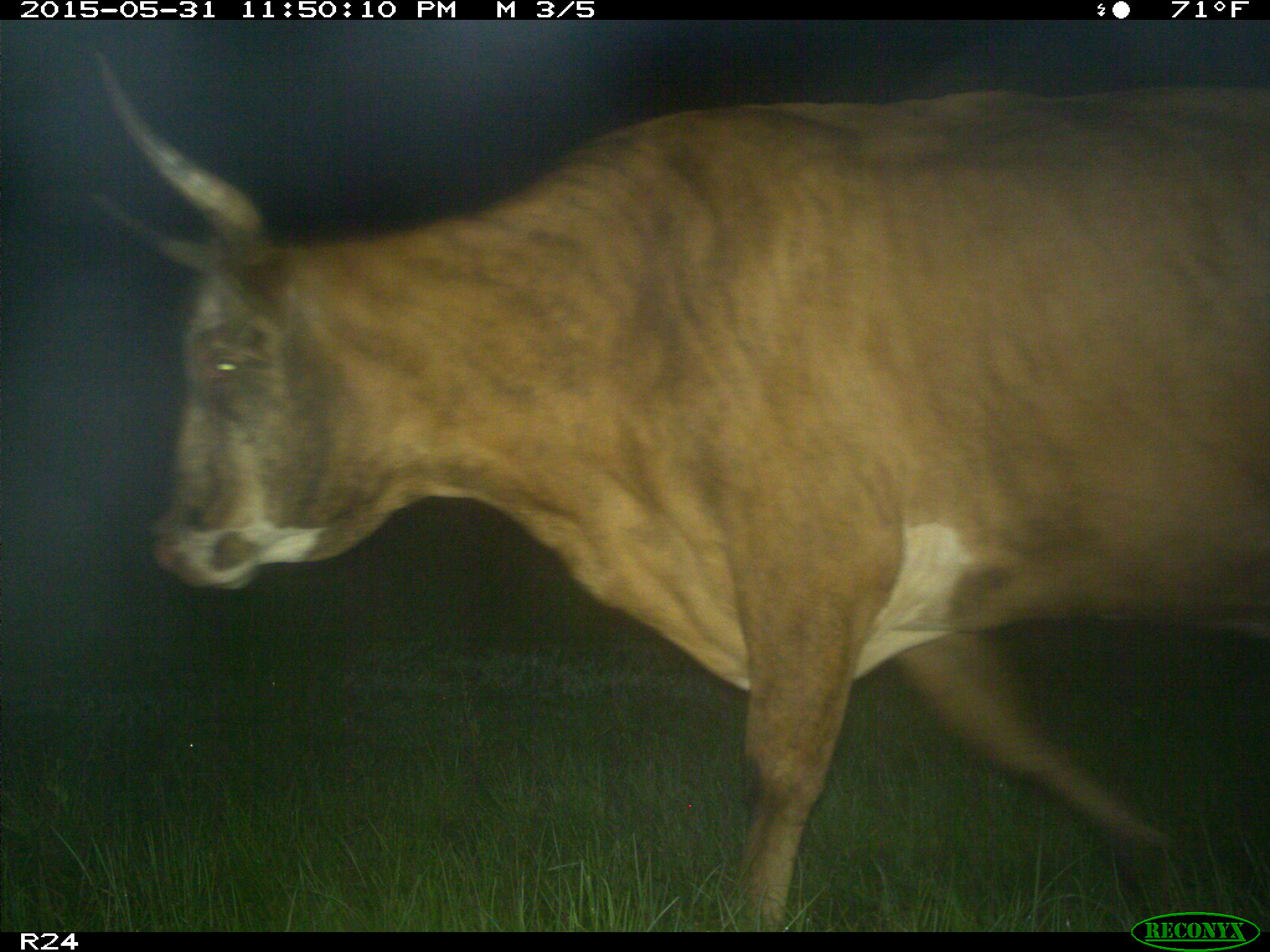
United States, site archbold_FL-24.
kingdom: Animalia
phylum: Chordata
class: Mammalia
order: Artiodactyla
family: Bovidae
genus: Bos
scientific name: Bos taurus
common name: domestic cow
Bos taurus (domestic cow).